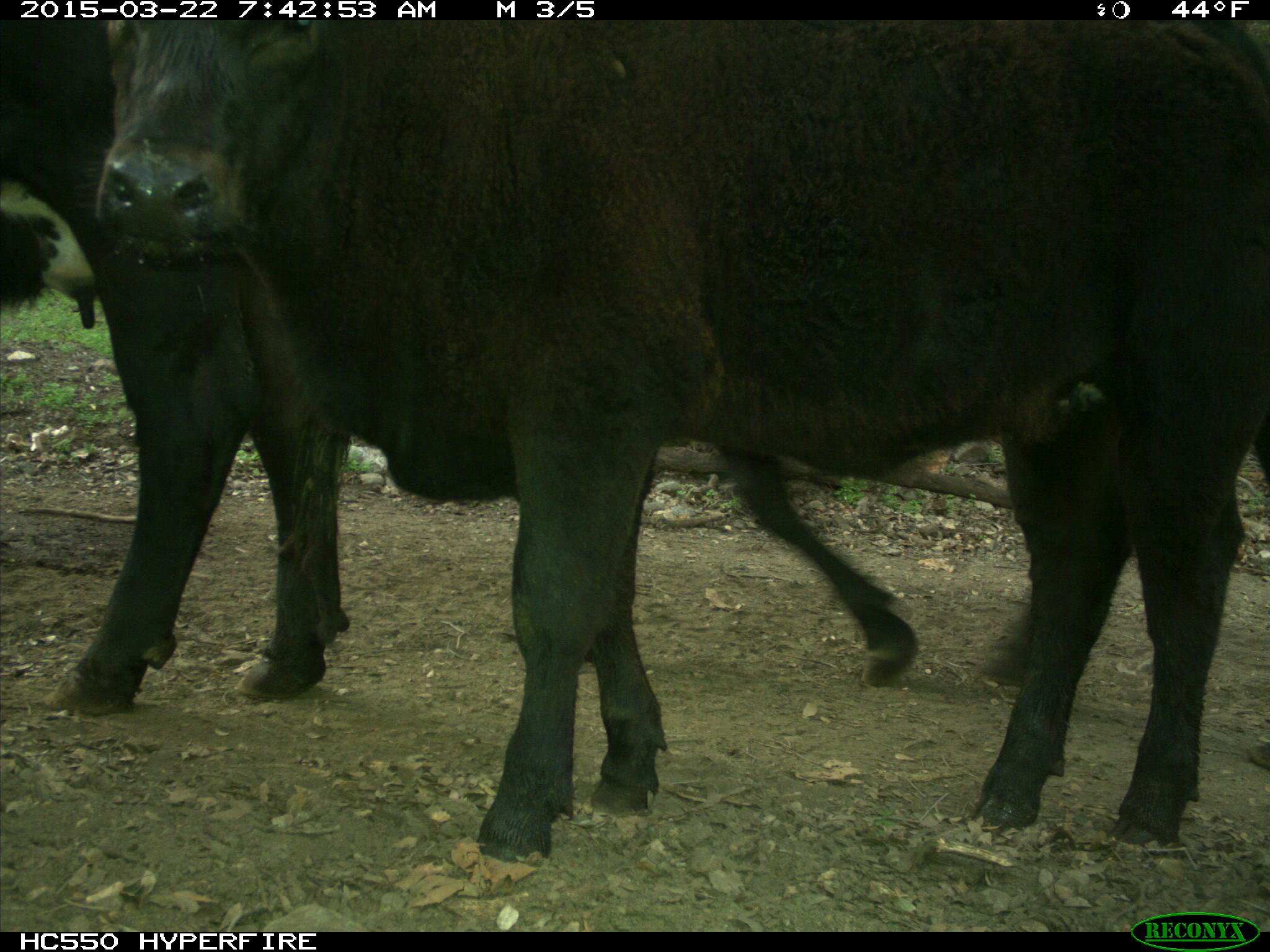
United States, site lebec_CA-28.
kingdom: Animalia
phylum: Chordata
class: Mammalia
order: Artiodactyla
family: Bovidae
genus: Bos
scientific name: Bos taurus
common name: domestic cow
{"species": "Bos taurus (domestic cow)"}